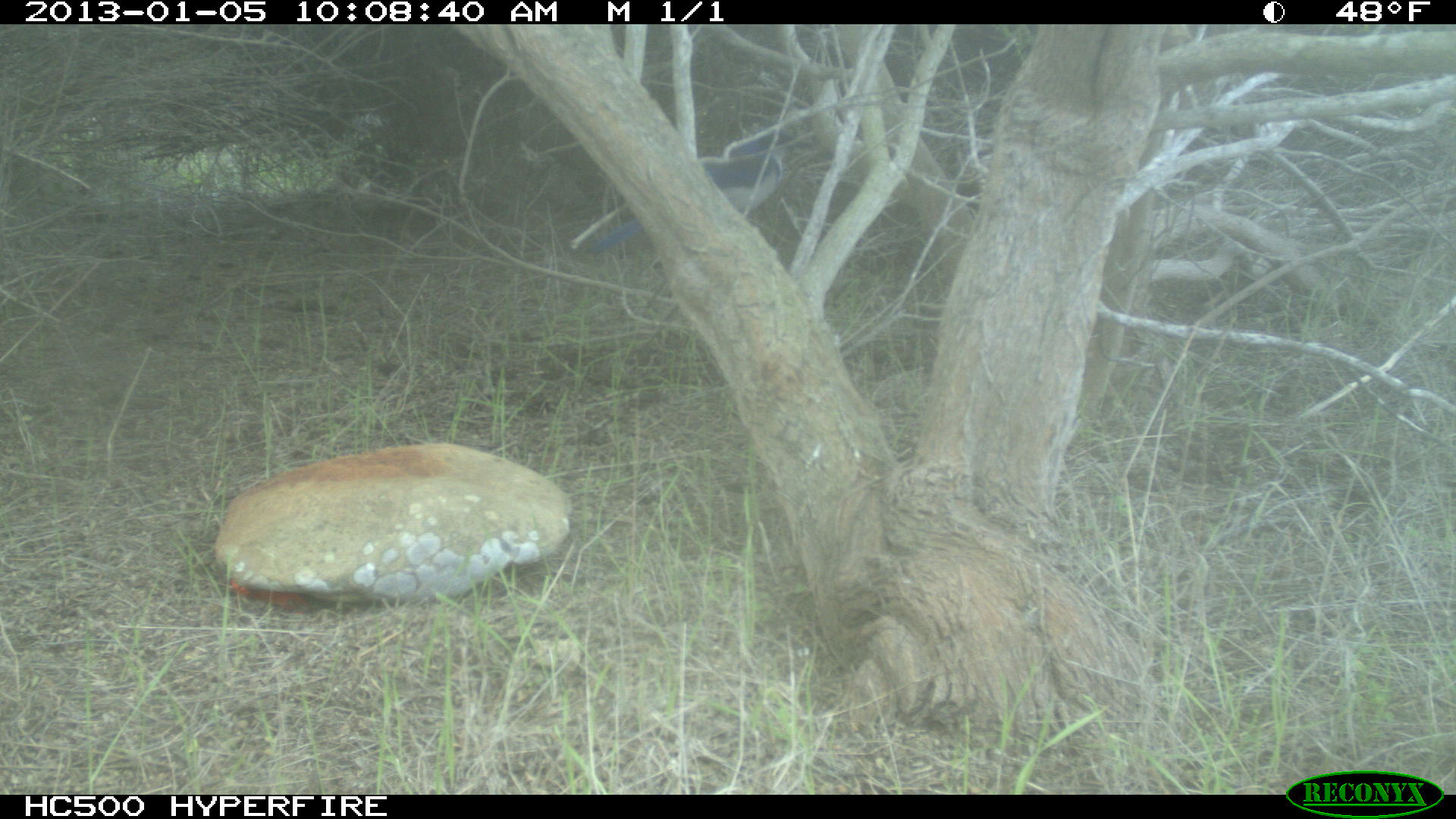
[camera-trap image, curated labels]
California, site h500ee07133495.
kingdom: Animalia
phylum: Chordata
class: Aves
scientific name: Aves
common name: bird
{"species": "bird (Aves)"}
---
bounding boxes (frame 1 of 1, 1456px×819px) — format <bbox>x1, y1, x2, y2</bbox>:
bird: <bbox>585, 126, 814, 254</bbox>